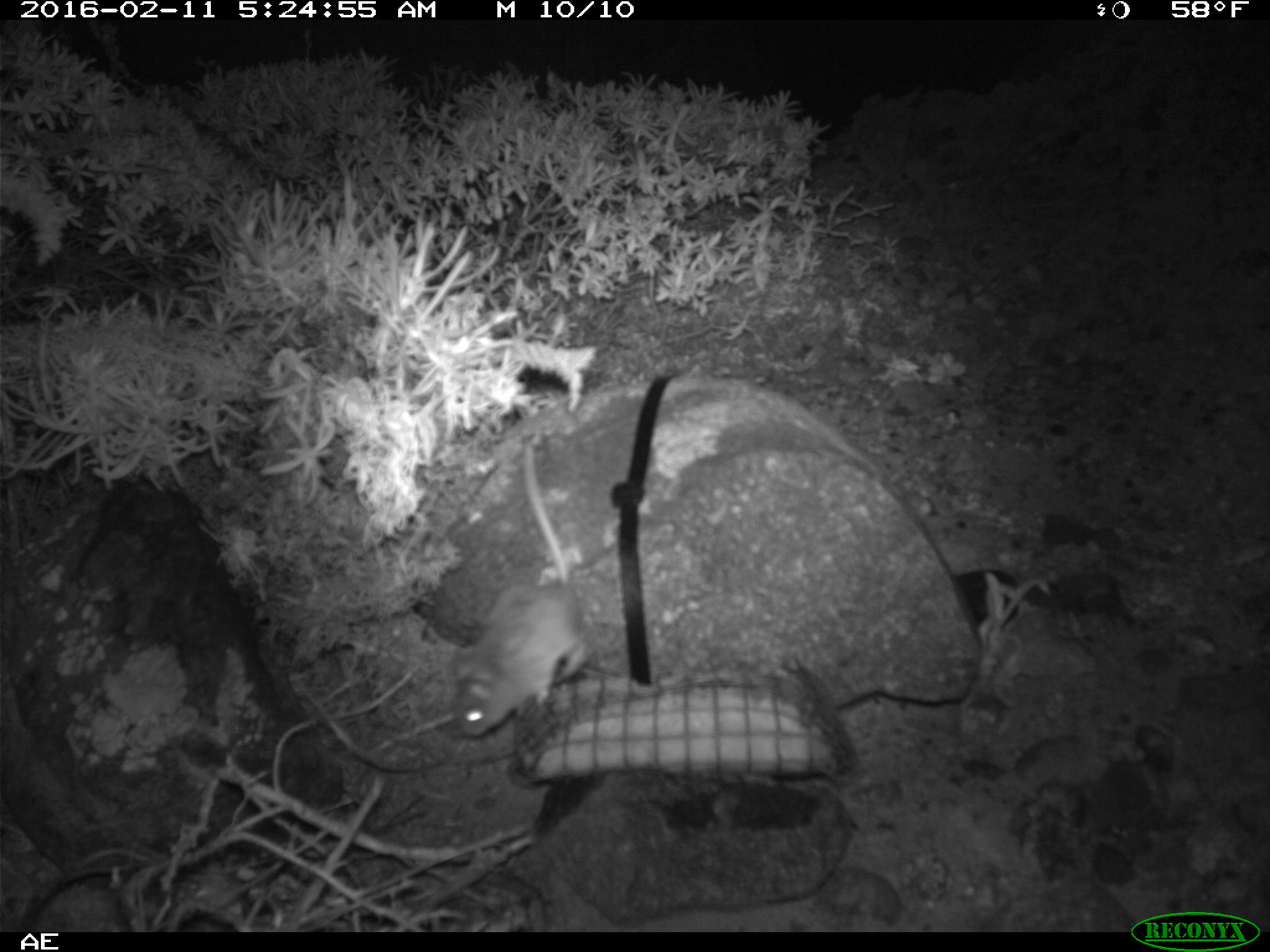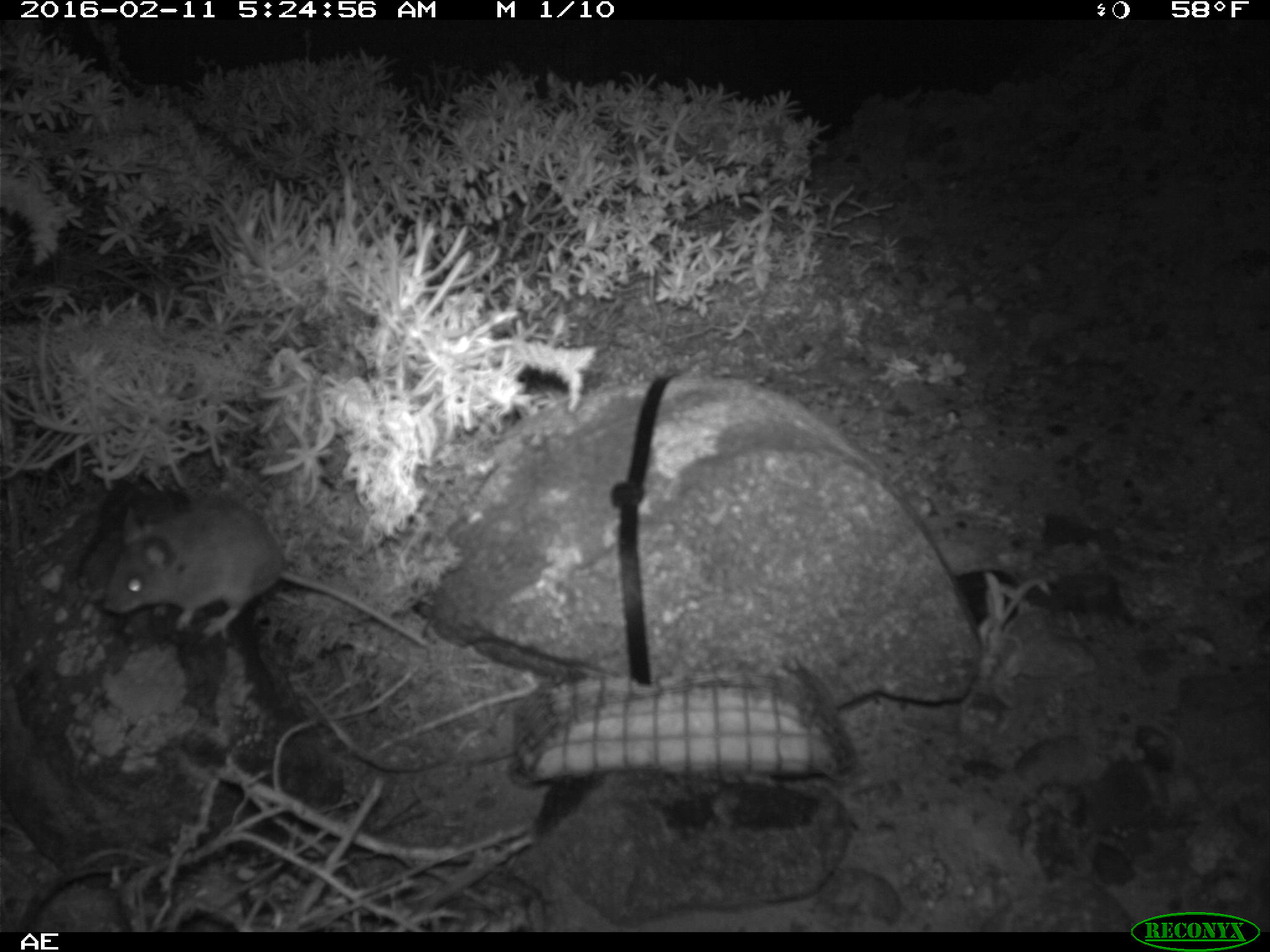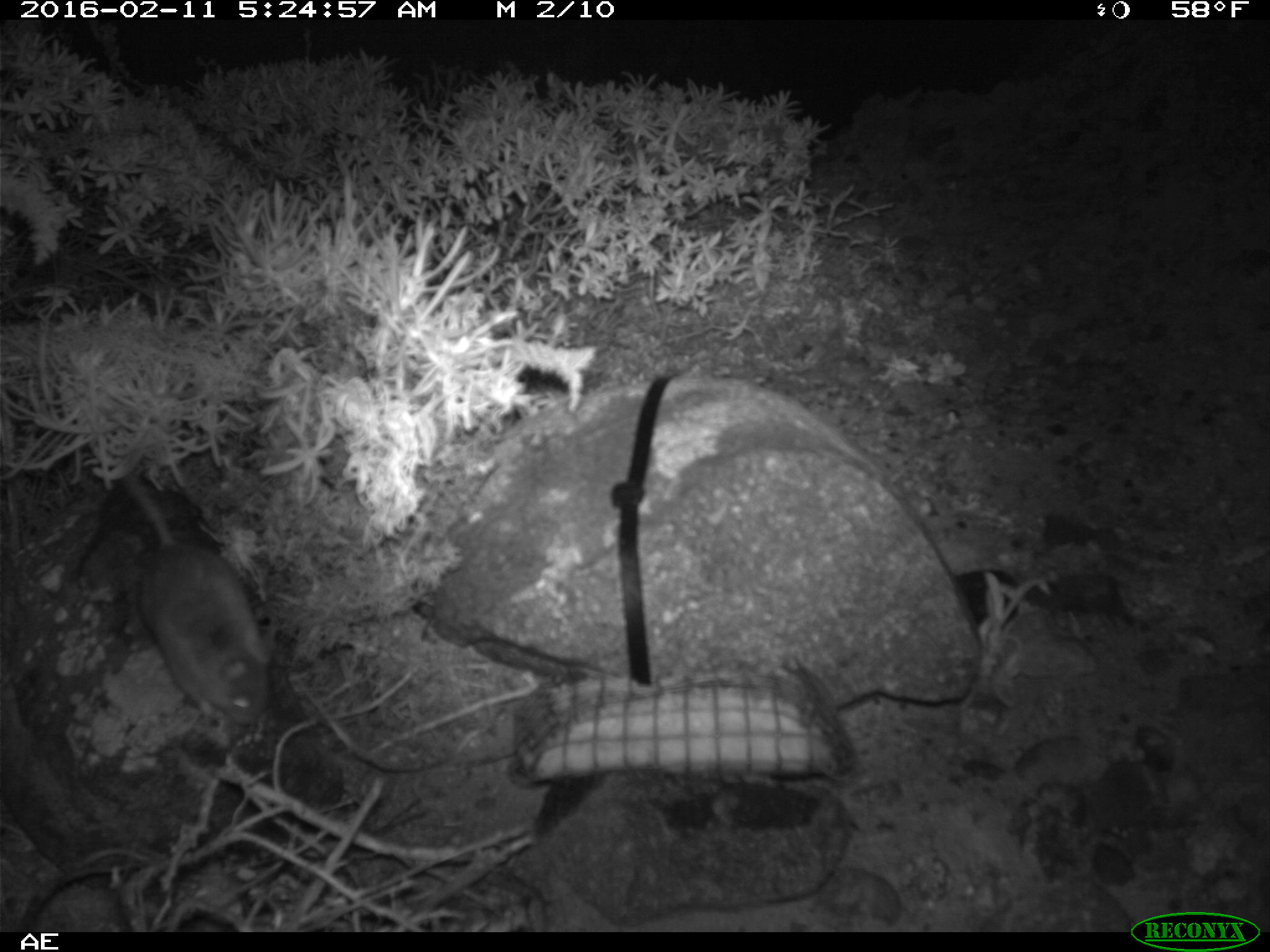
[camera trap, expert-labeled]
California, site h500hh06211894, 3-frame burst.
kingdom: Animalia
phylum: Chordata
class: Mammalia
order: Rodentia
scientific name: Rodentia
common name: rodent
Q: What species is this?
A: Rodent (Rodentia).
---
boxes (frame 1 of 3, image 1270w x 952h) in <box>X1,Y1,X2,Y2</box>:
rodent: <box>450,443,594,734</box>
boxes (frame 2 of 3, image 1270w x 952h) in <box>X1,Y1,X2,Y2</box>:
rodent: <box>103,496,427,645</box>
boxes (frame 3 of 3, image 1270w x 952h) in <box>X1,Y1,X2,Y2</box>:
rodent: <box>117,472,277,725</box>